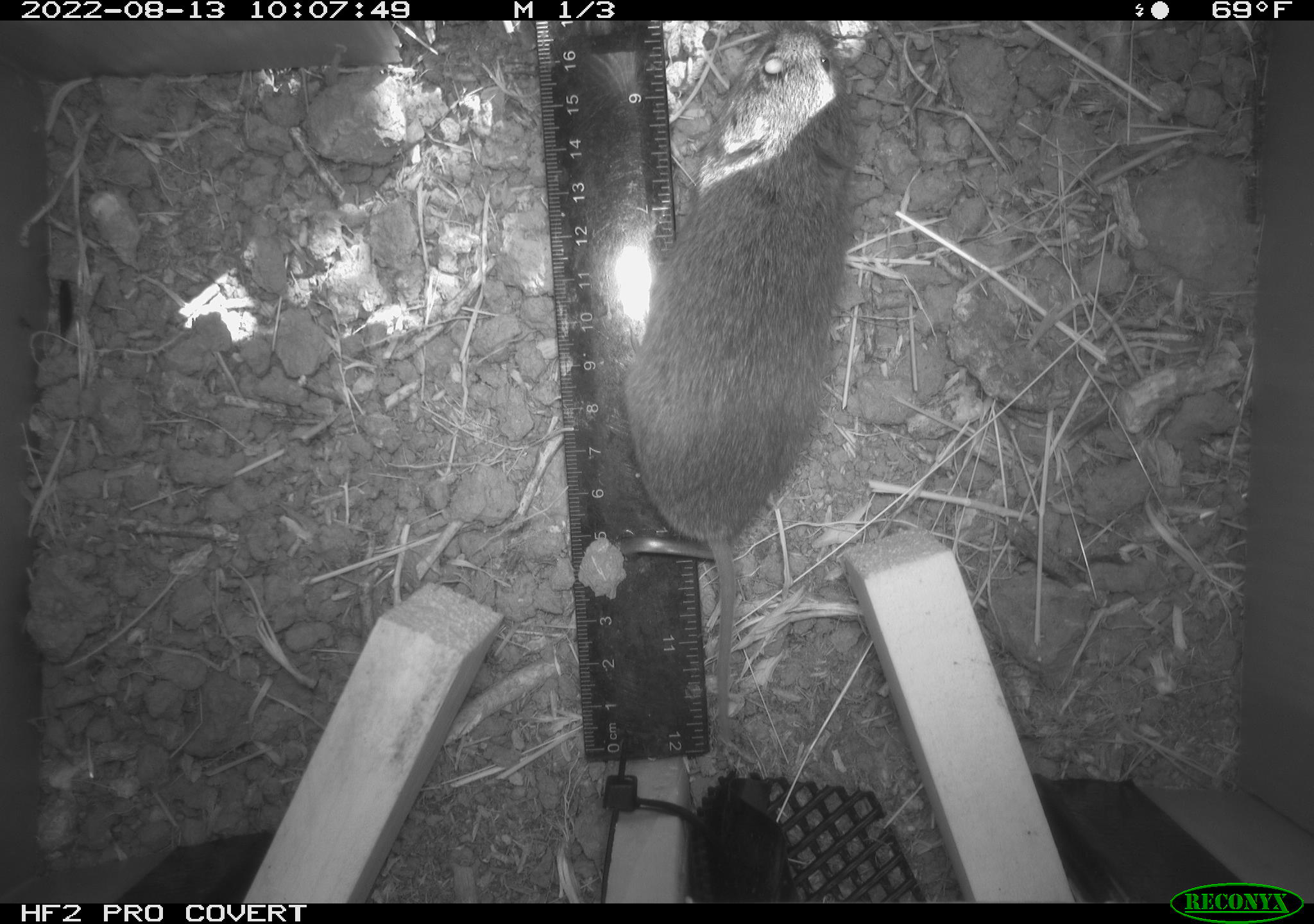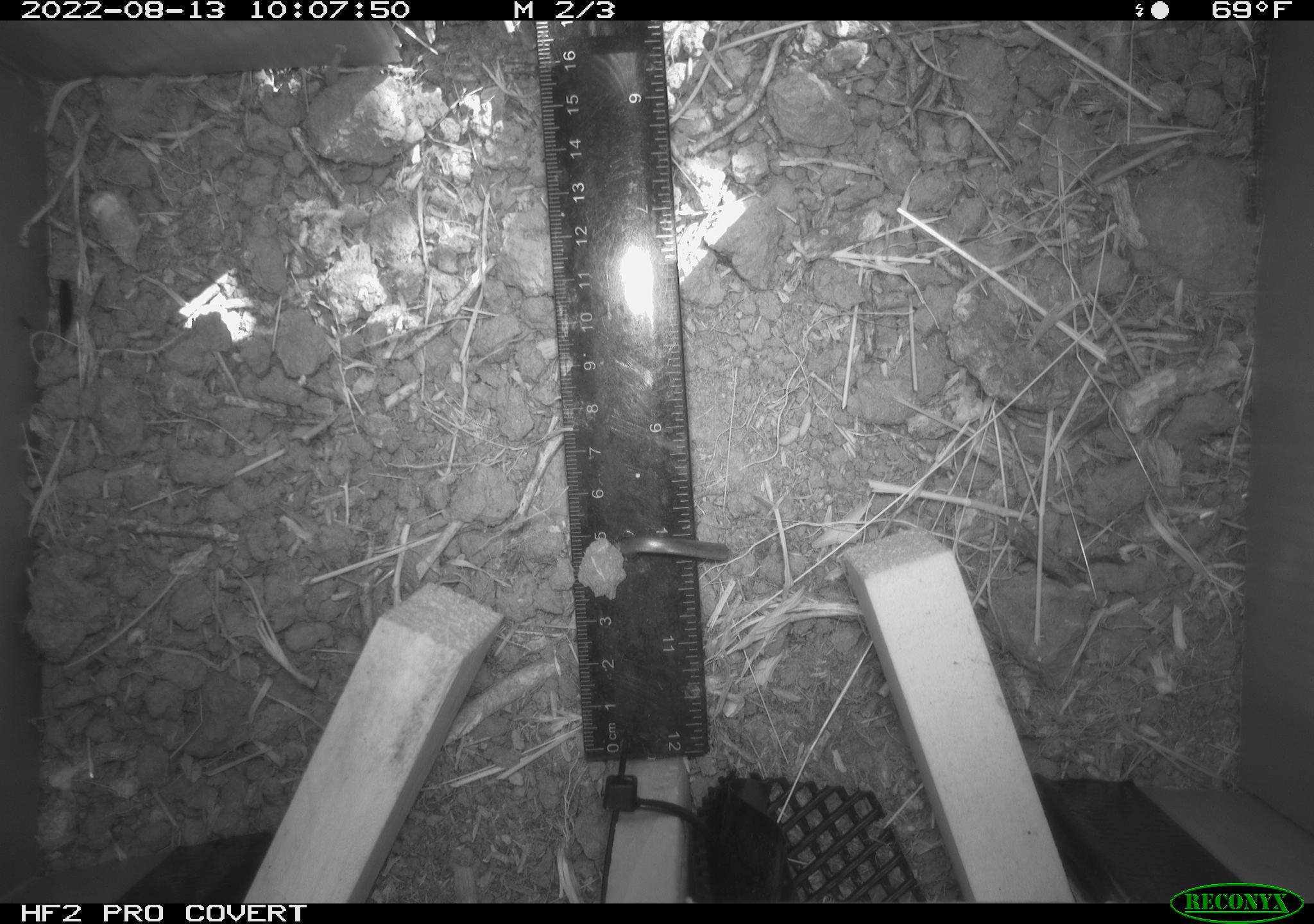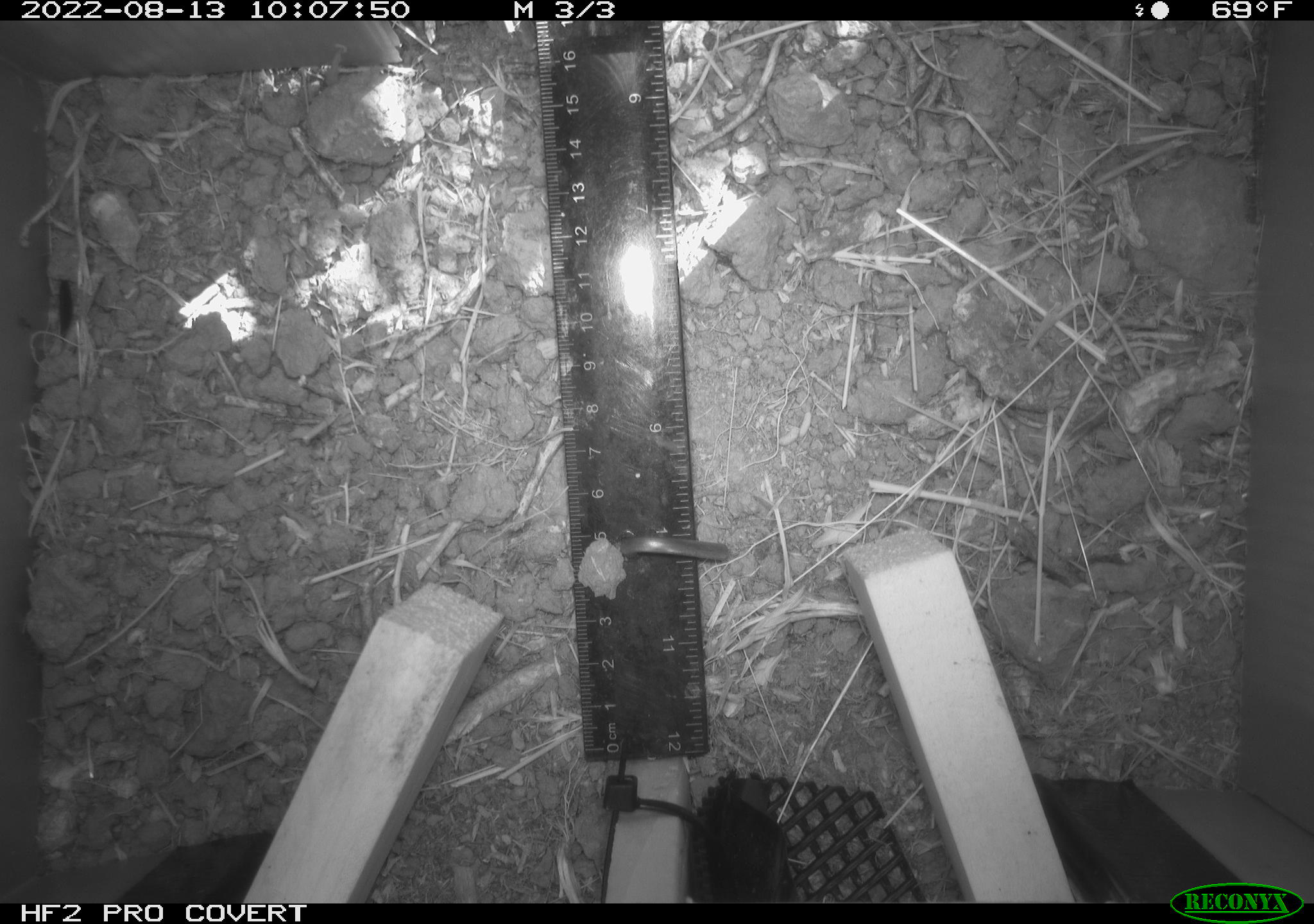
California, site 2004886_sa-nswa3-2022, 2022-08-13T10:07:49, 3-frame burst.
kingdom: Animalia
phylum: Chordata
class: Mammalia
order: Rodentia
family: Cricetidae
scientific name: Cricetidae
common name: hamsters, voles, lemmings, and allies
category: cricetidae family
Cricetidae family (hamsters, voles, lemmings, and allies) (Cricetidae).